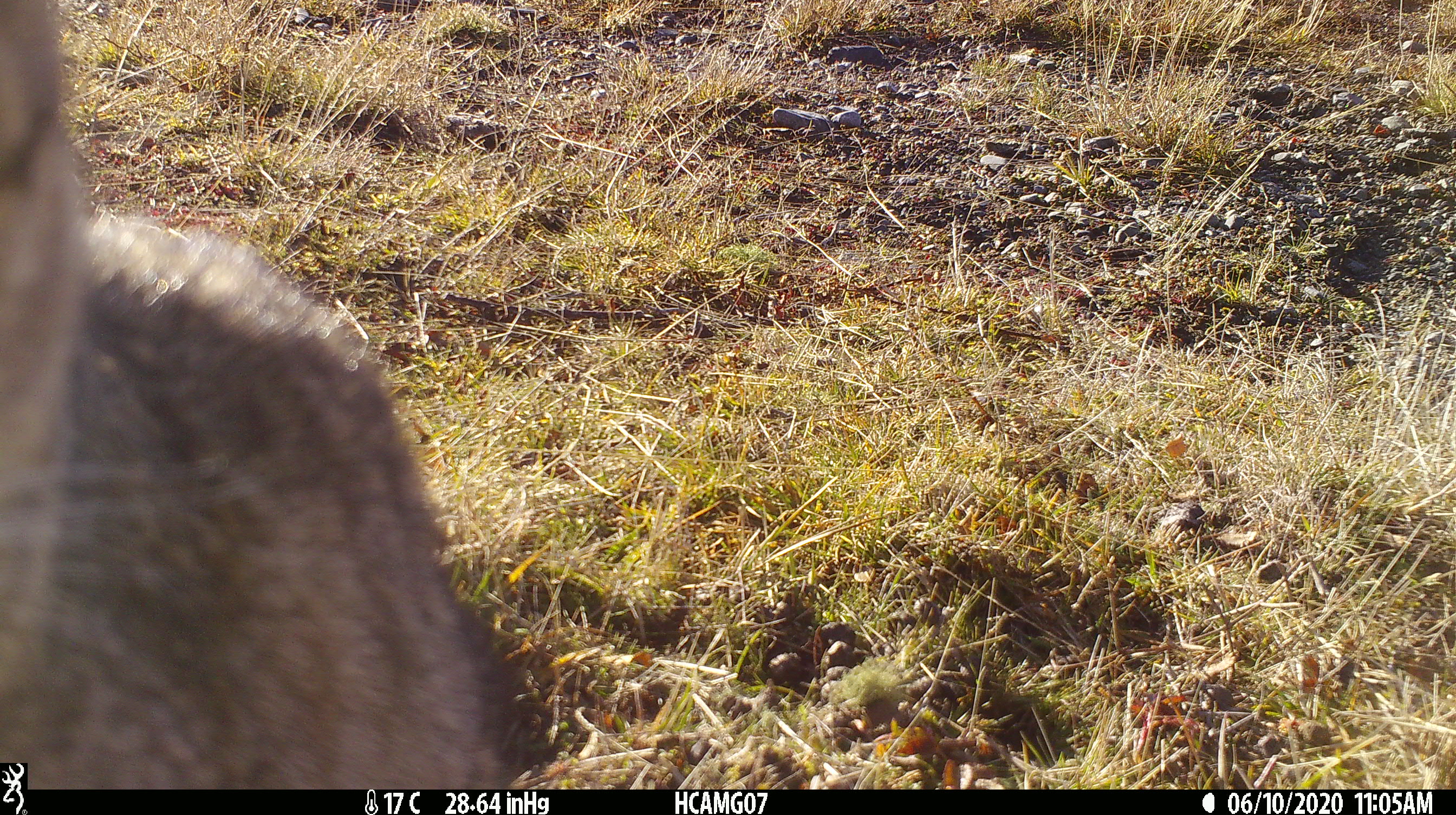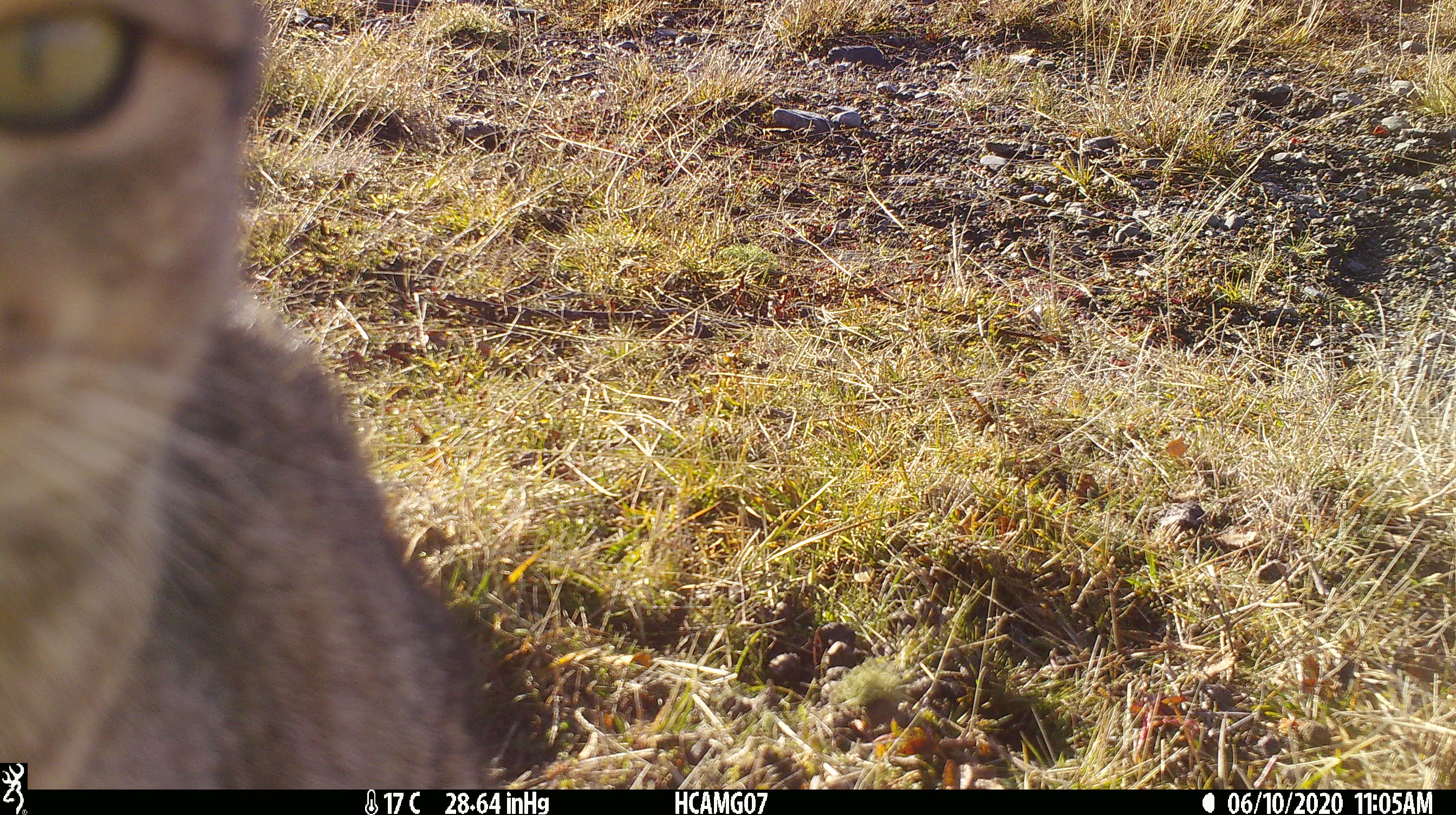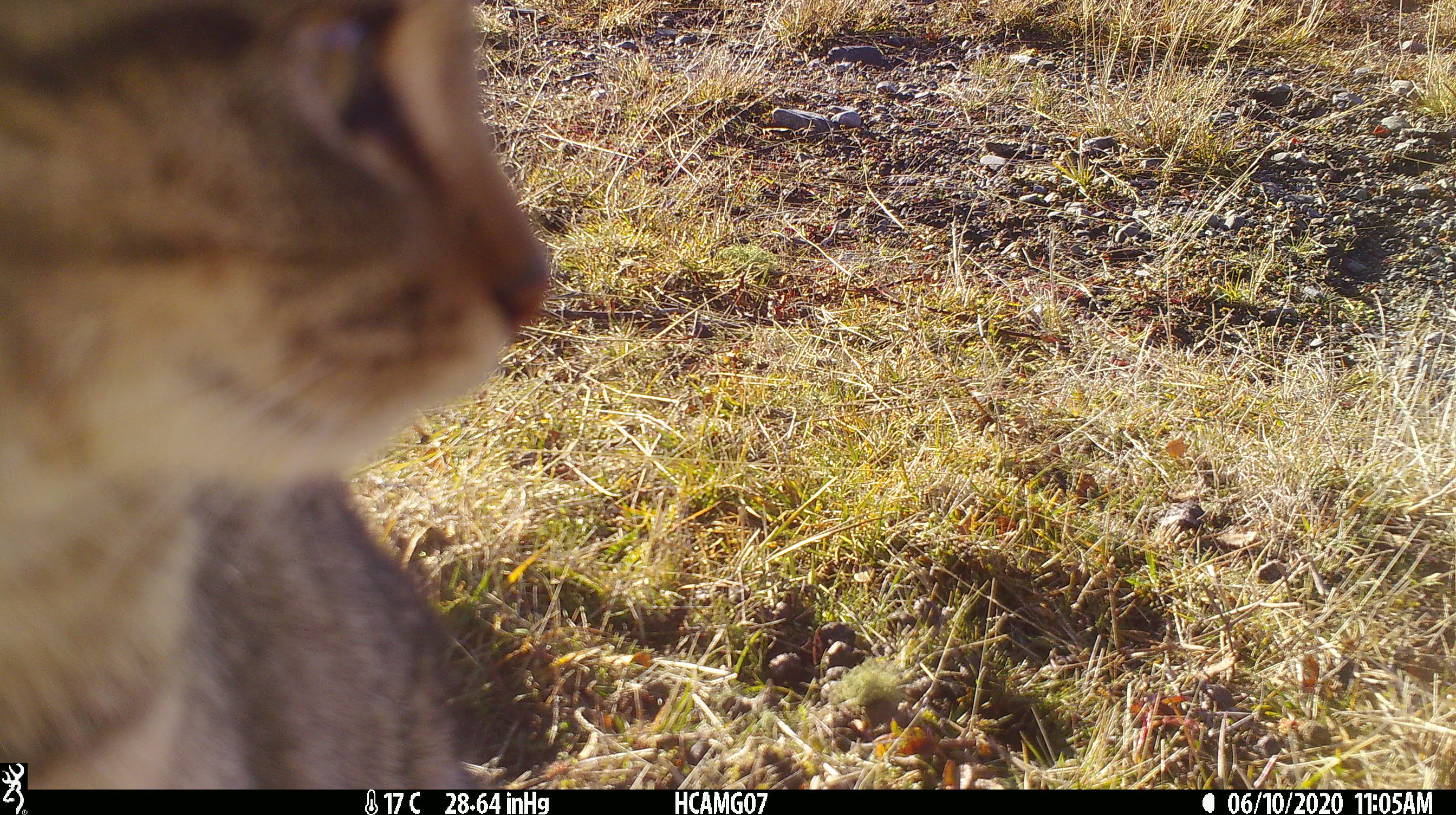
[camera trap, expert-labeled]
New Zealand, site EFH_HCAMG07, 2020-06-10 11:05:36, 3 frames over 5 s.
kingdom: Animalia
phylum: Chordata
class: Mammalia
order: Carnivora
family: Felidae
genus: Felis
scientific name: Felis catus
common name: domestic cat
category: cat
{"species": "cat (domestic cat) (Felis catus)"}